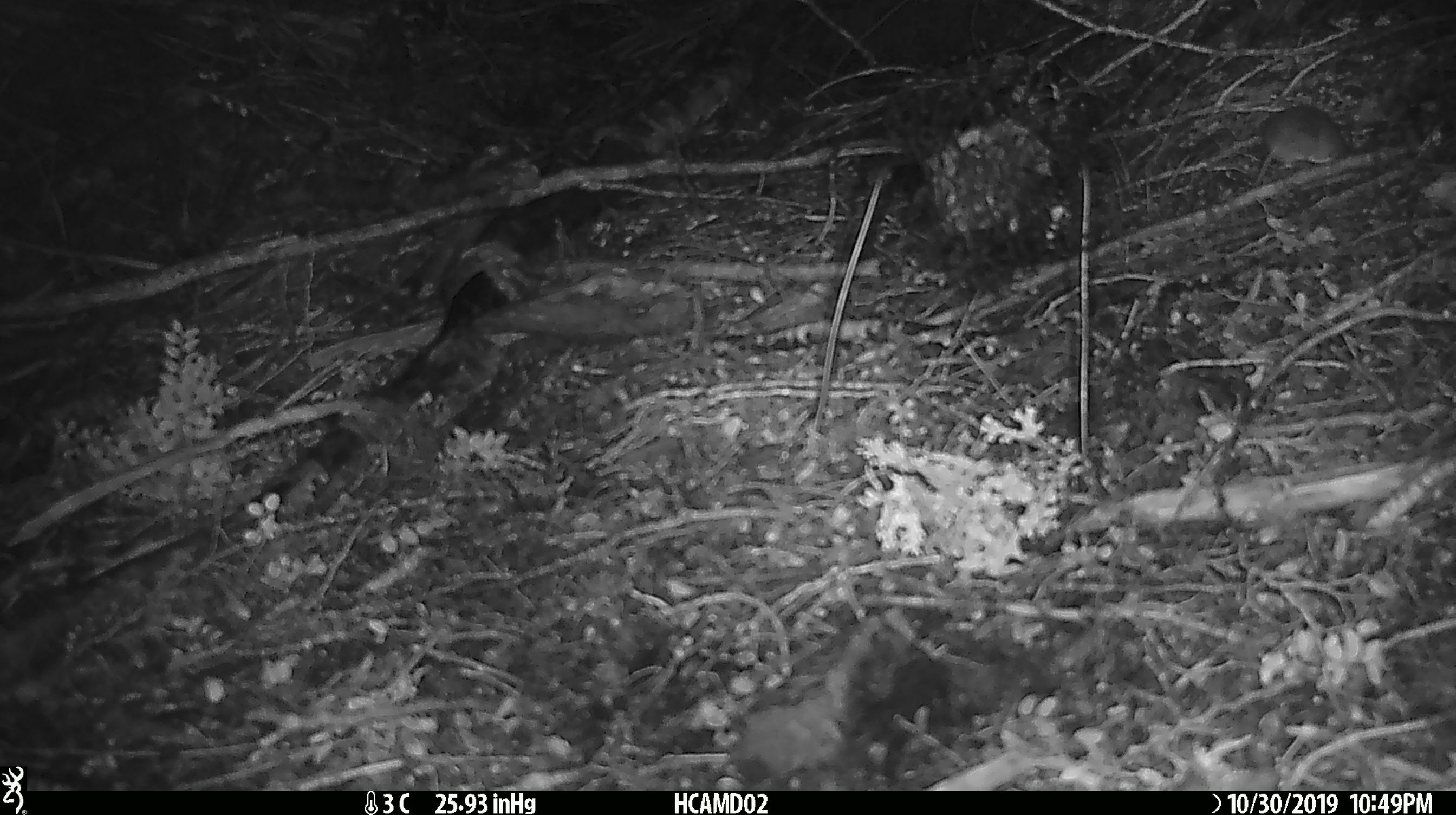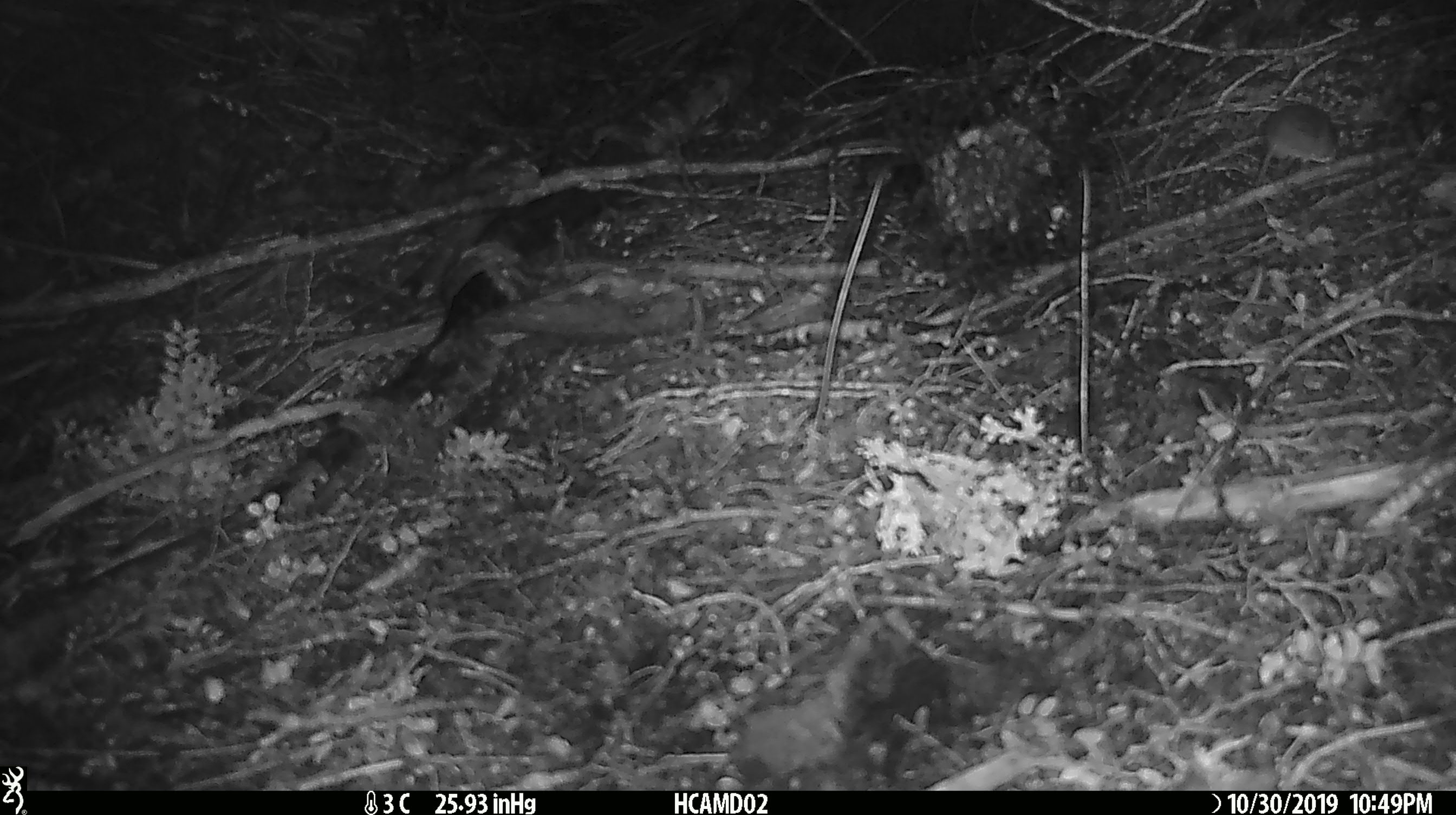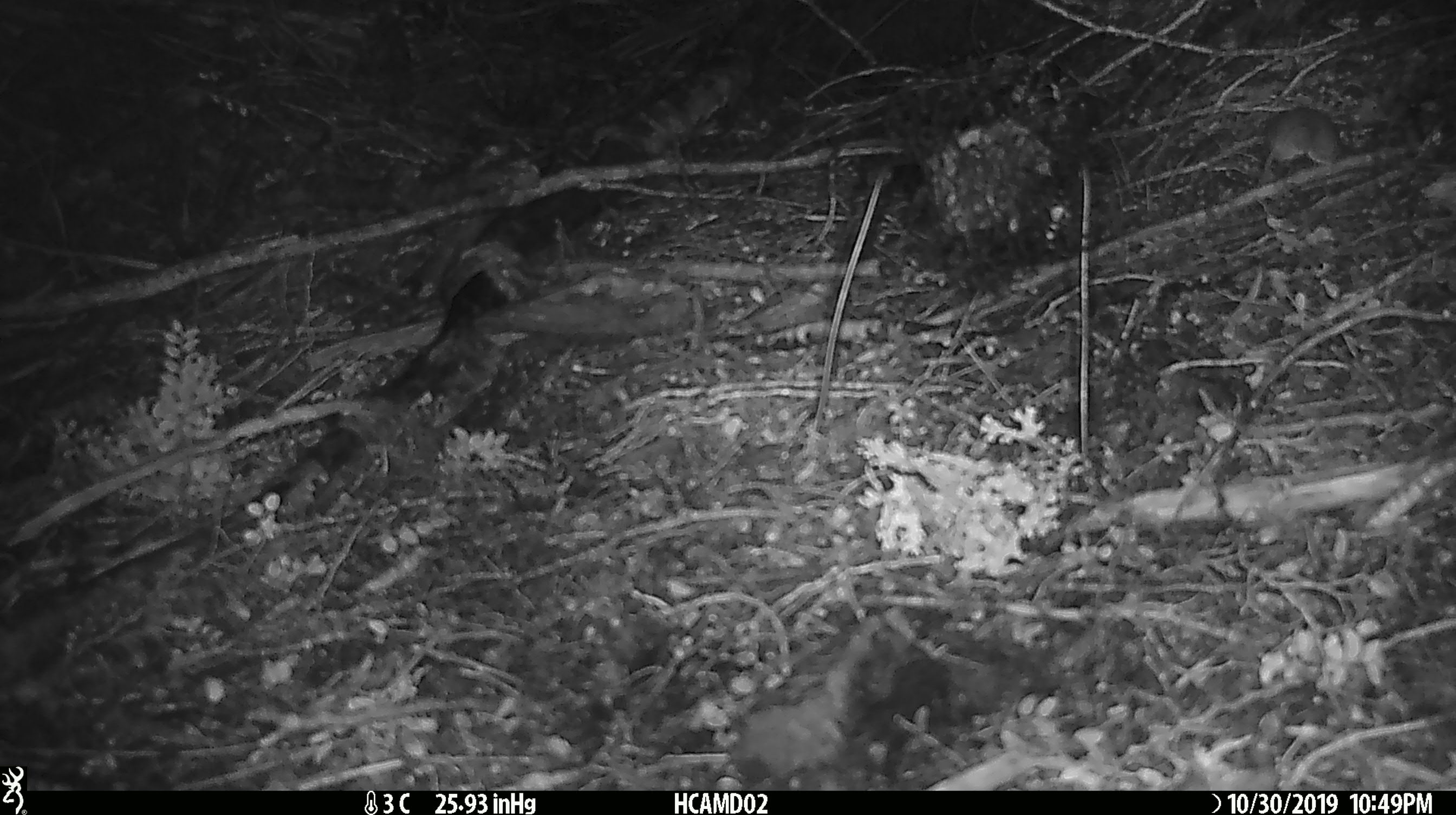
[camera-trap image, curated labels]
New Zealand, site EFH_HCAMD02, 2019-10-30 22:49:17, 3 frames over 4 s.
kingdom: Animalia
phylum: Chordata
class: Mammalia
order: Rodentia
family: Muridae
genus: Mus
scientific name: Mus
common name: mouse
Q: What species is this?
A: Mouse (Mus).